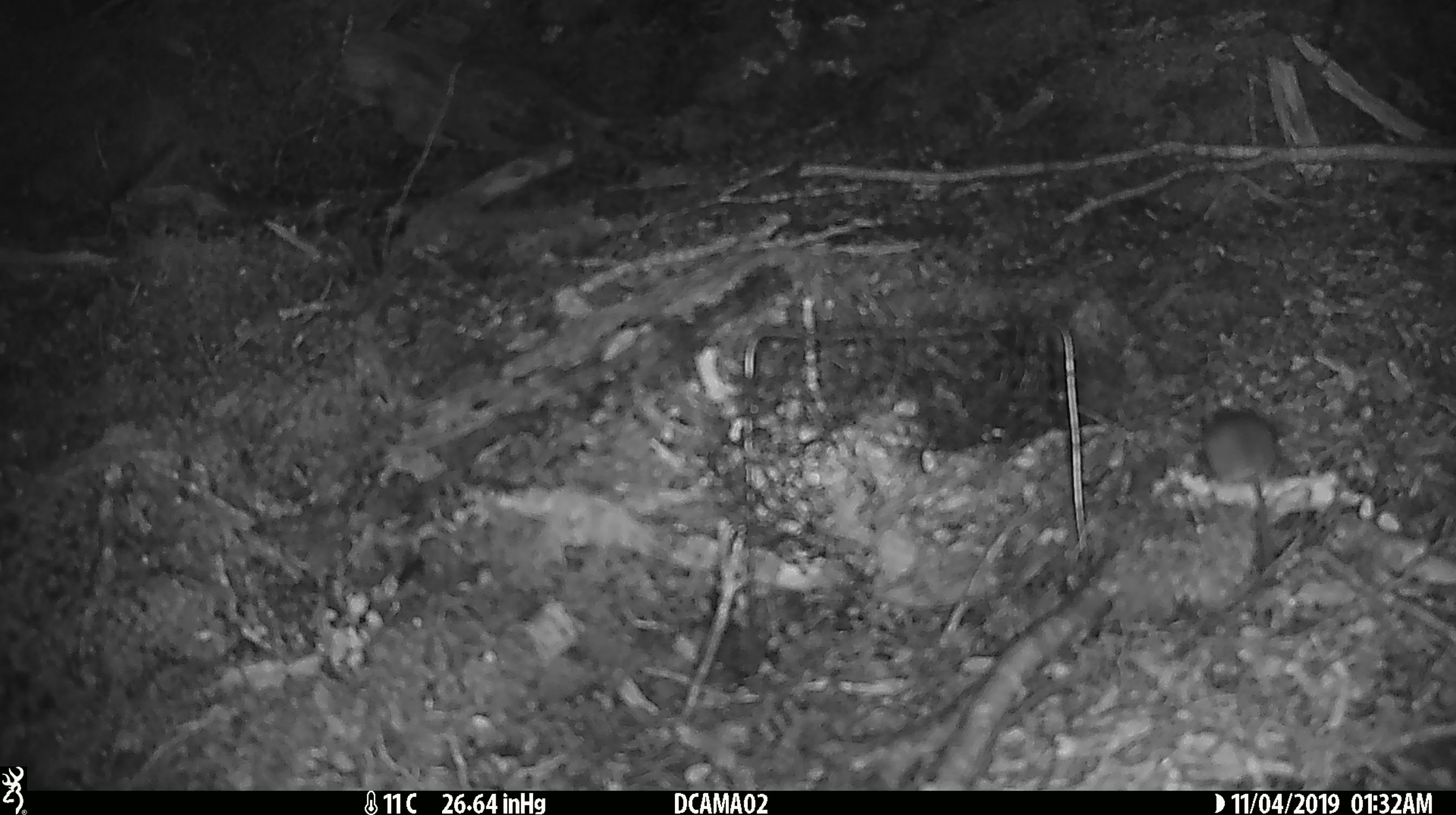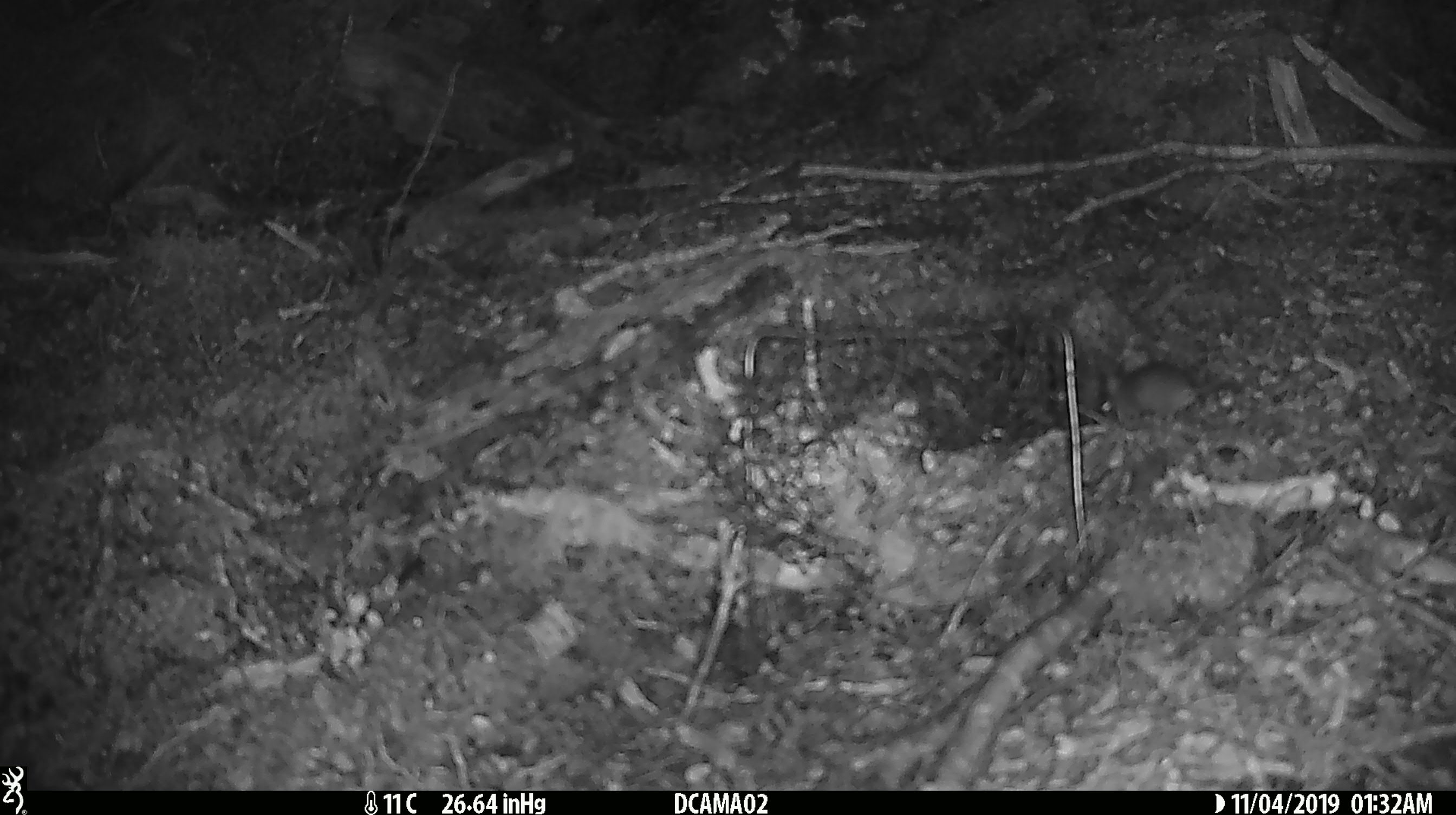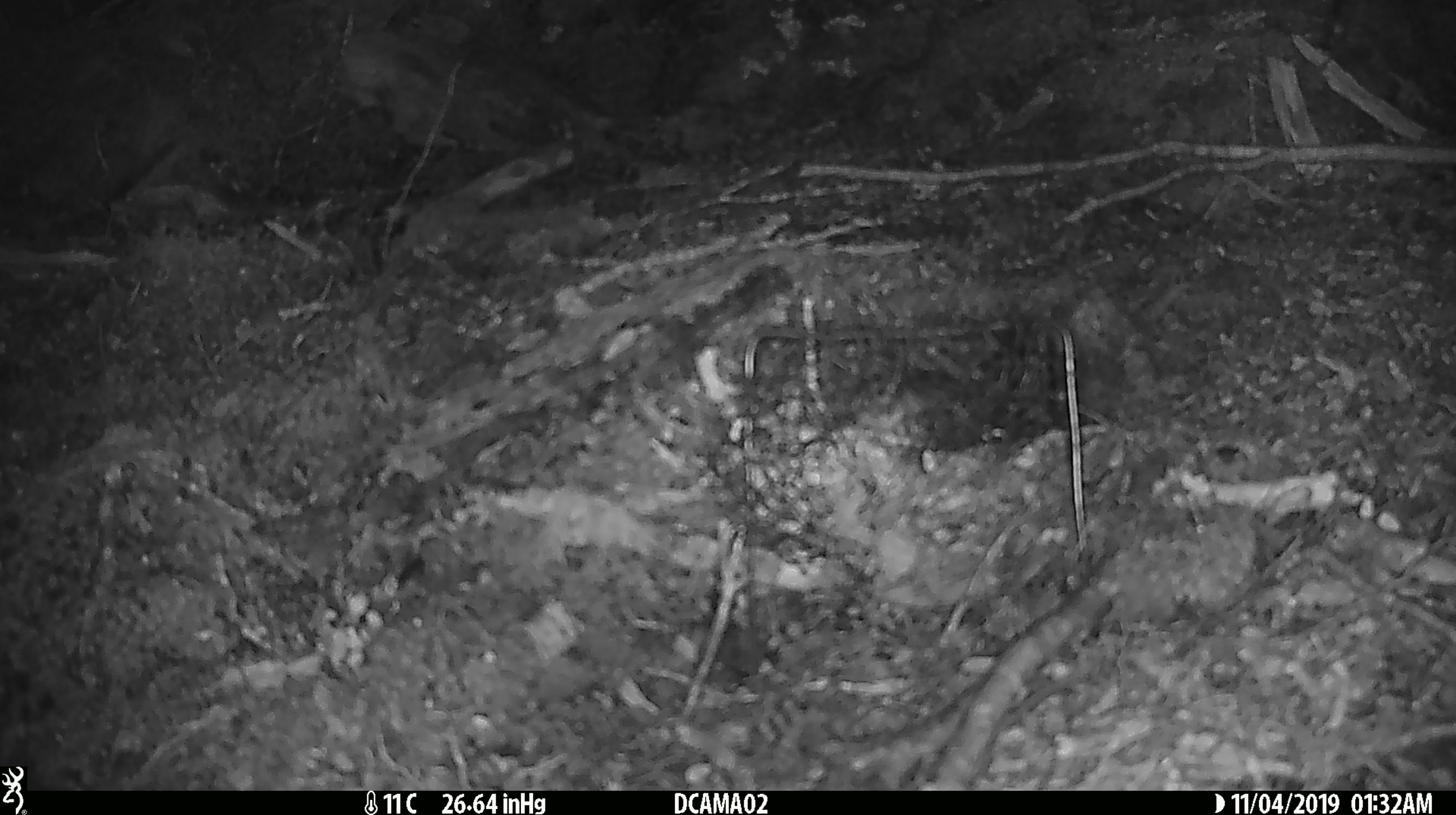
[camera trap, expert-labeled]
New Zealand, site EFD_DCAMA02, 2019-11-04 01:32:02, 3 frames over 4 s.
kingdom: Animalia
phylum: Chordata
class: Mammalia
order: Rodentia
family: Muridae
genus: Mus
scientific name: Mus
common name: mouse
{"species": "mouse (Mus)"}